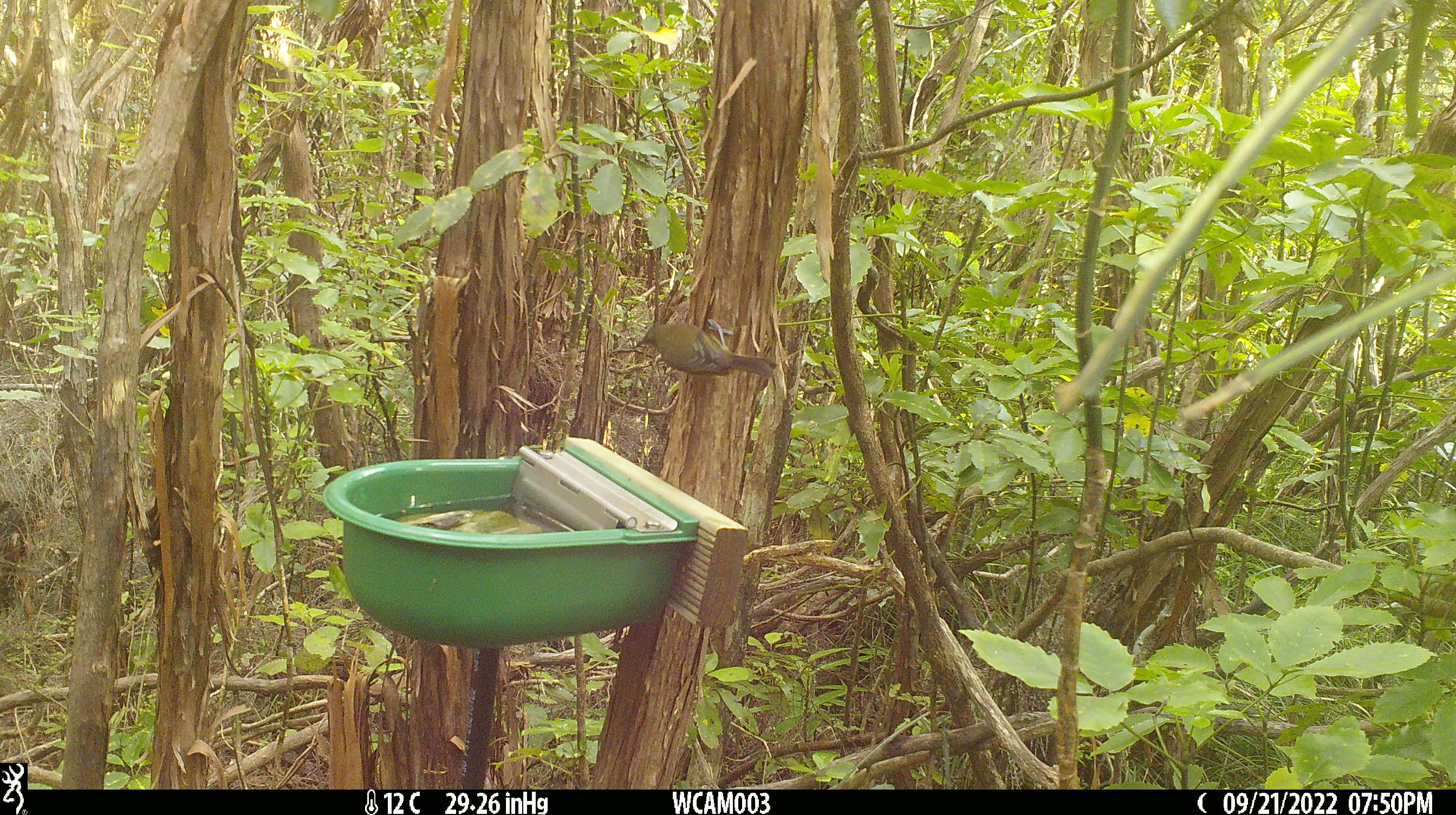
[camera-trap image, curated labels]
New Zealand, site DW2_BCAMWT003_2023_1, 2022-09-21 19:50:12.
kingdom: Animalia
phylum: Chordata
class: Aves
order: Passeriformes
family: Meliphagidae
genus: Anthornis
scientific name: Anthornis melanura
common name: new zealand bellbird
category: bellbird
Bellbird (new zealand bellbird) (Anthornis melanura).